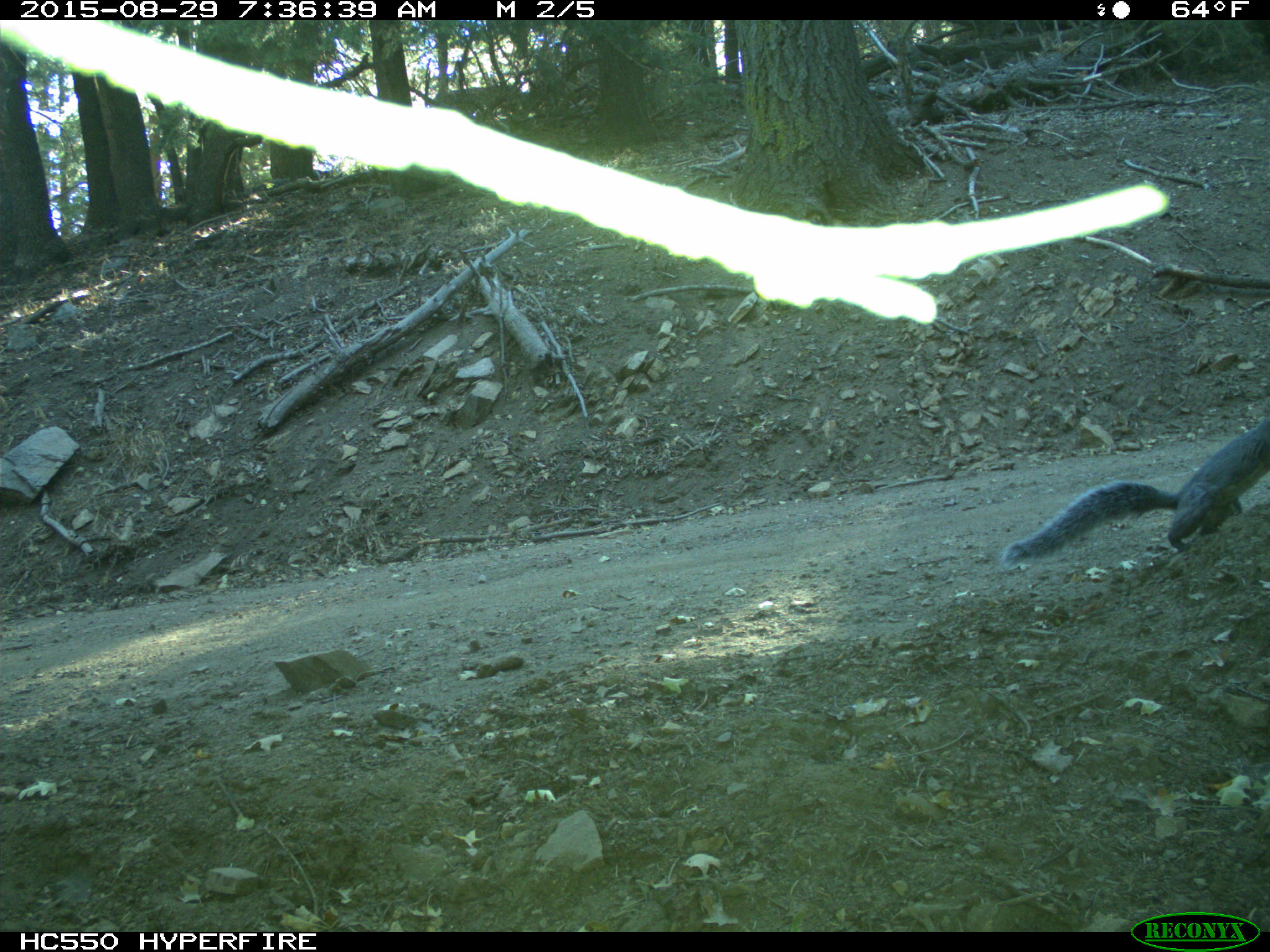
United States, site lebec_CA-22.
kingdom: Animalia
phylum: Chordata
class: Mammalia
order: Rodentia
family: Sciuridae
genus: Sciurus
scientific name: Sciurus carolinensis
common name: eastern gray squirrel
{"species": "Sciurus carolinensis (eastern gray squirrel)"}